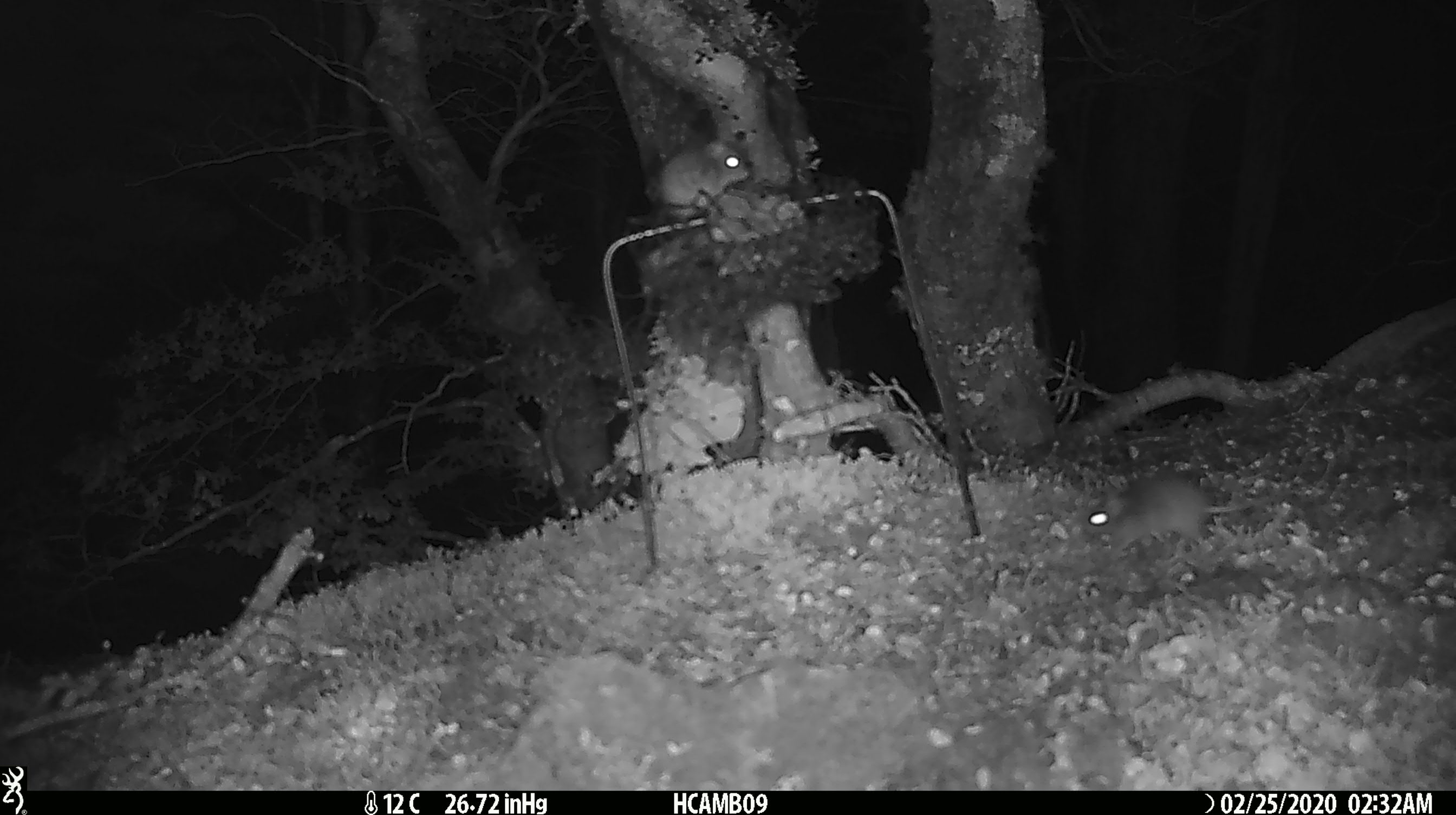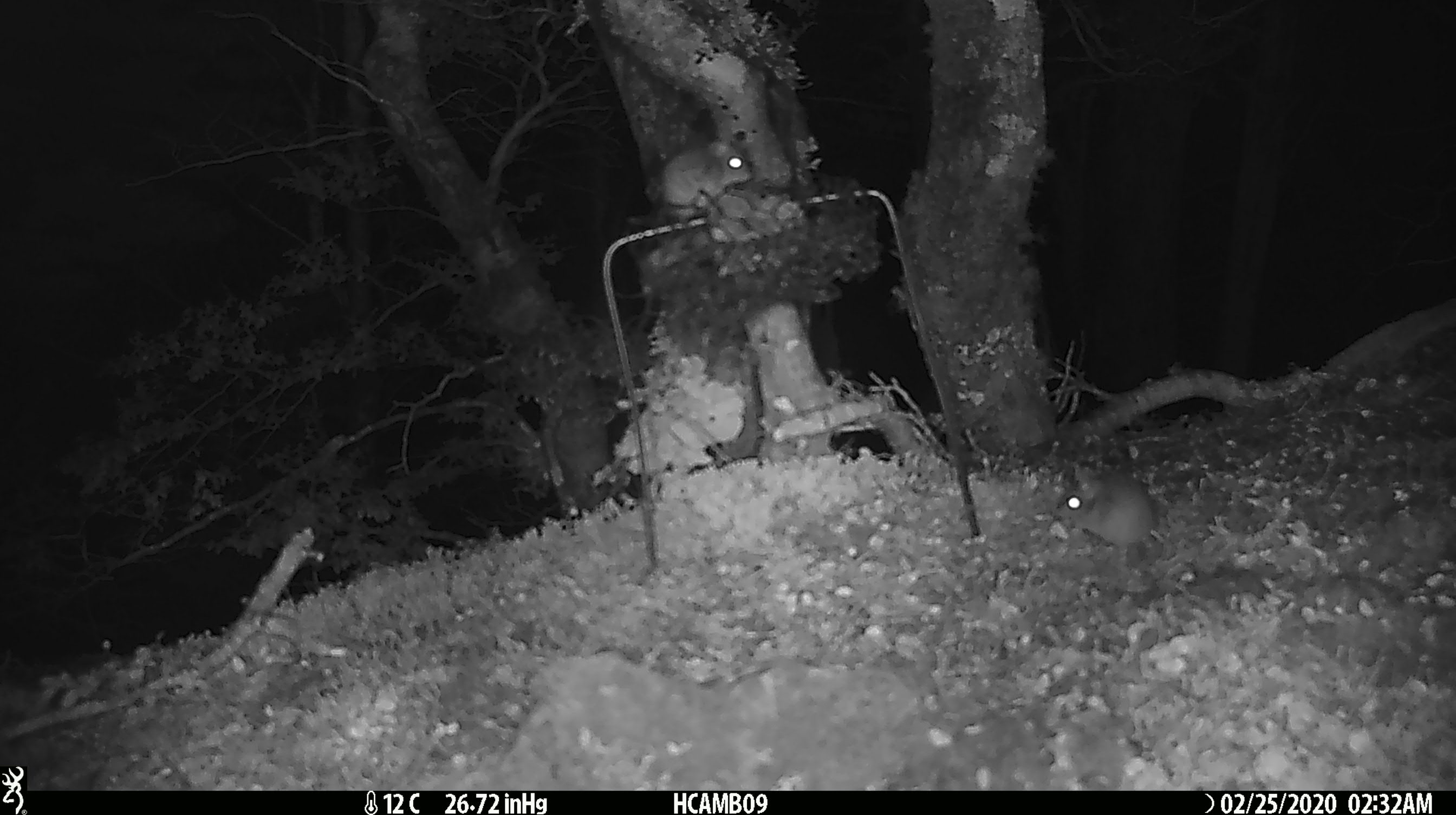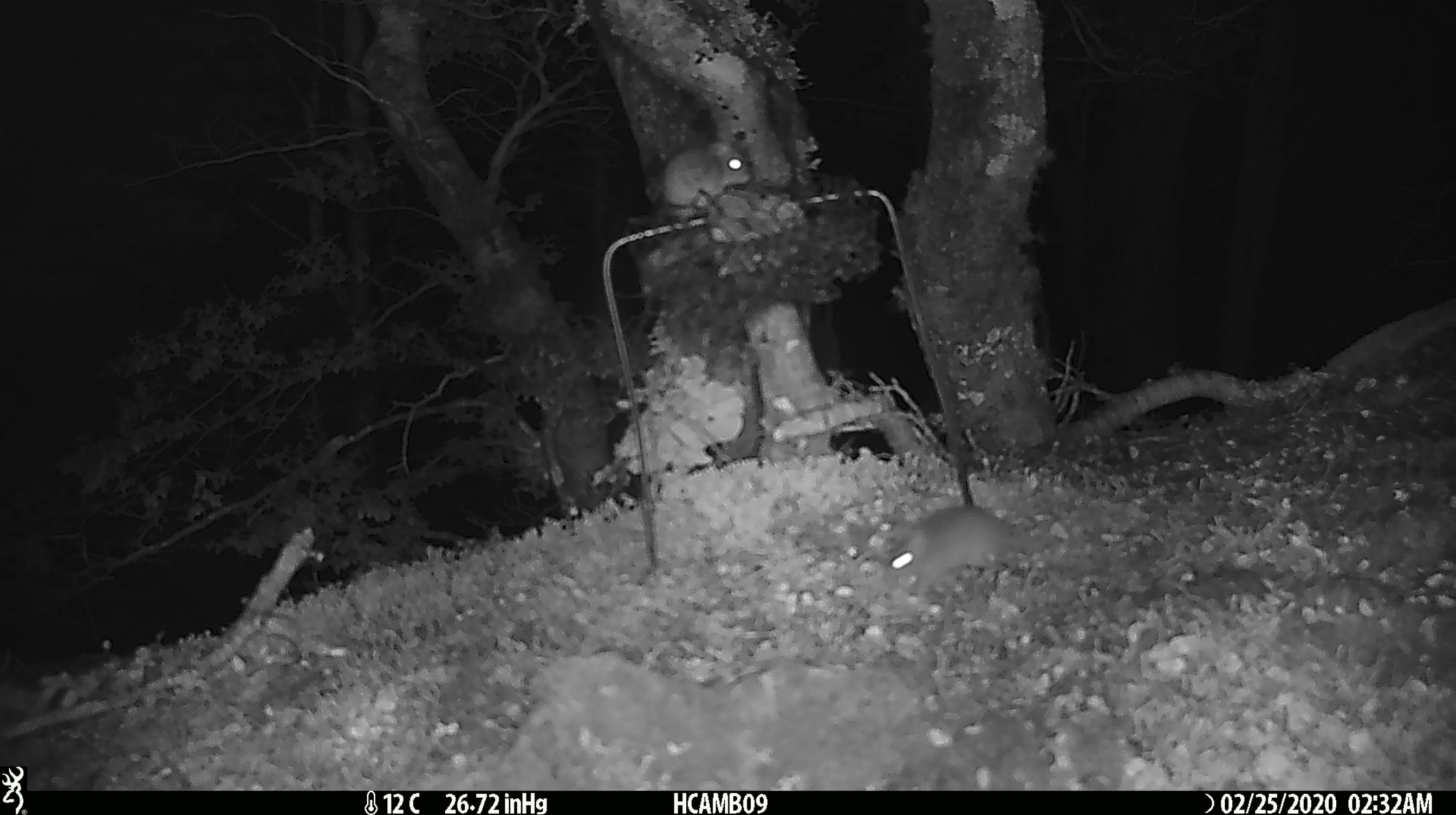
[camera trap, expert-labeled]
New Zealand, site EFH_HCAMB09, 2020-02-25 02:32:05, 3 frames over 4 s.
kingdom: Animalia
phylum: Chordata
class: Mammalia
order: Rodentia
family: Muridae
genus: Mus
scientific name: Mus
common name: mouse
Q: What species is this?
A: Mouse (Mus).